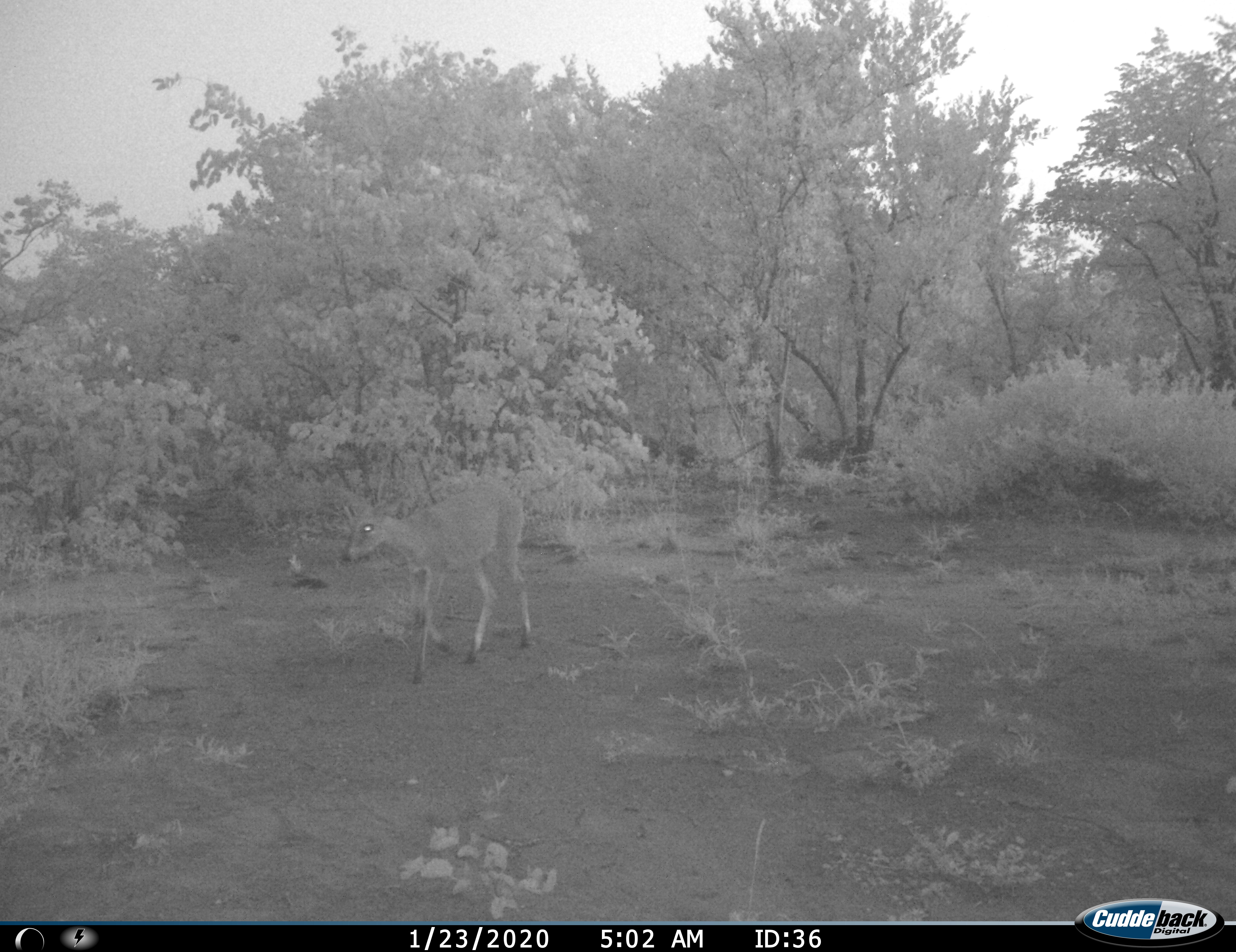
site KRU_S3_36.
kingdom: Animalia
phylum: Chordata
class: Mammalia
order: Artiodactyla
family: Bovidae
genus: Sylvicapra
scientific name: Sylvicapra grimmia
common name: common duiker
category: duikercommongrey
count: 1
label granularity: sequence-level